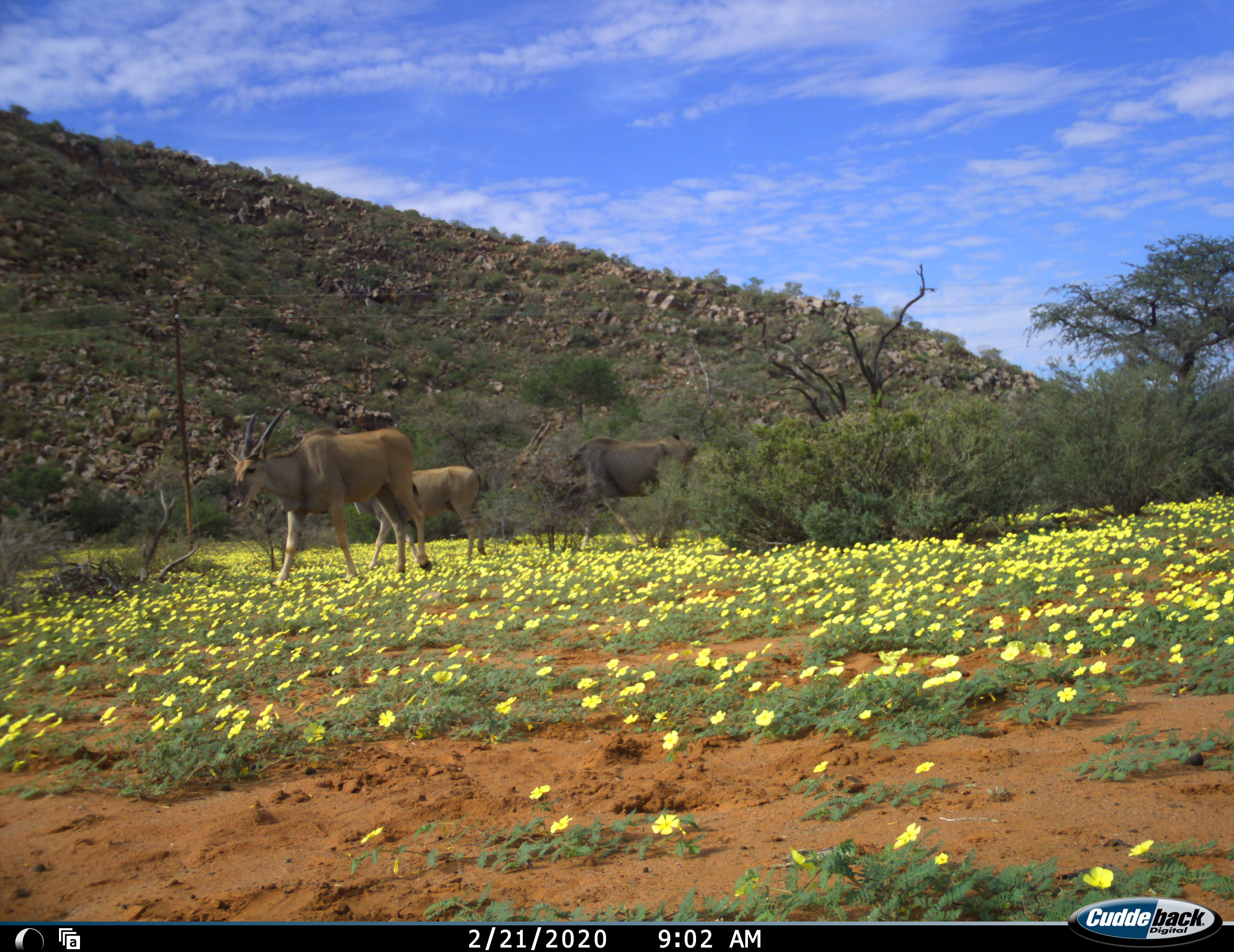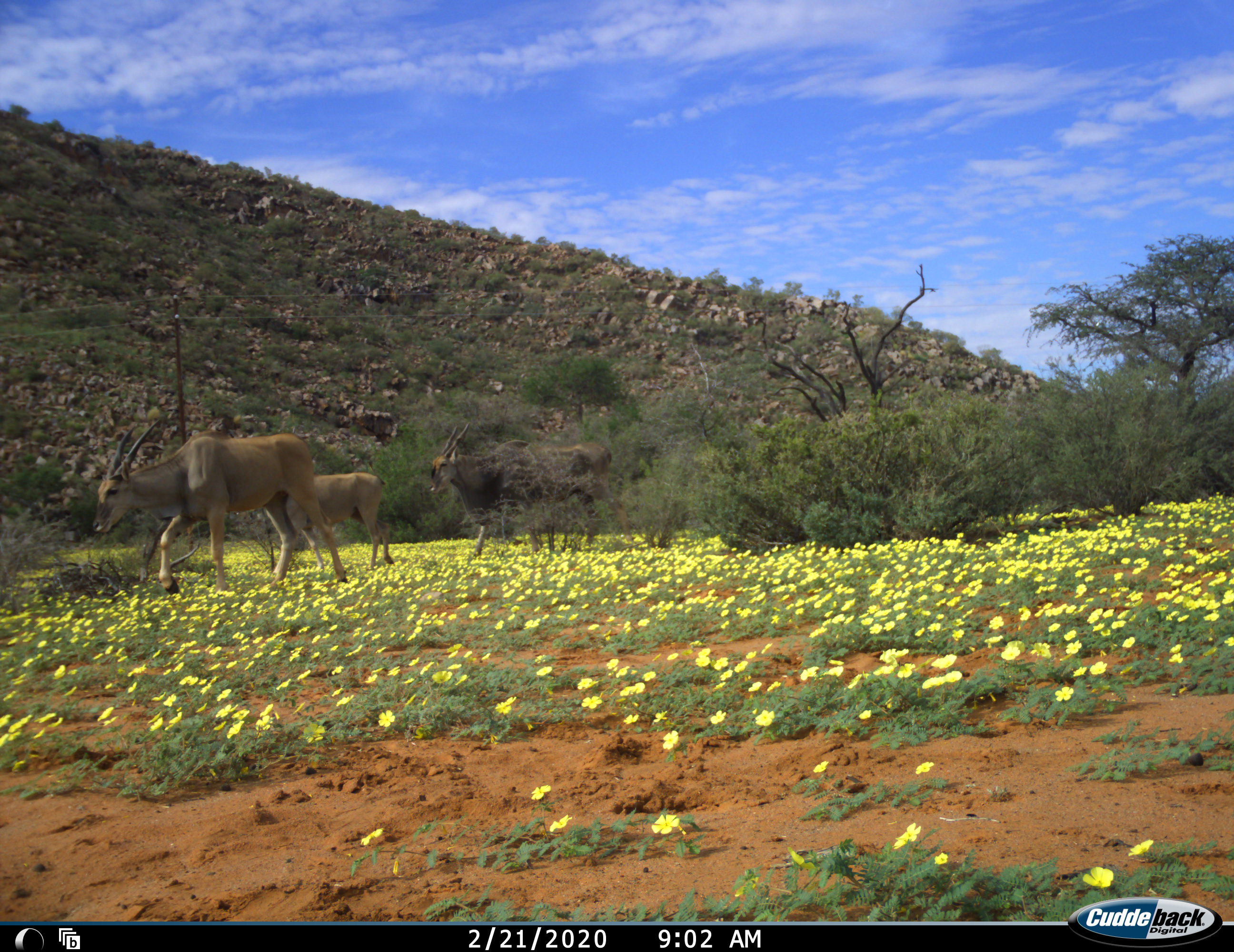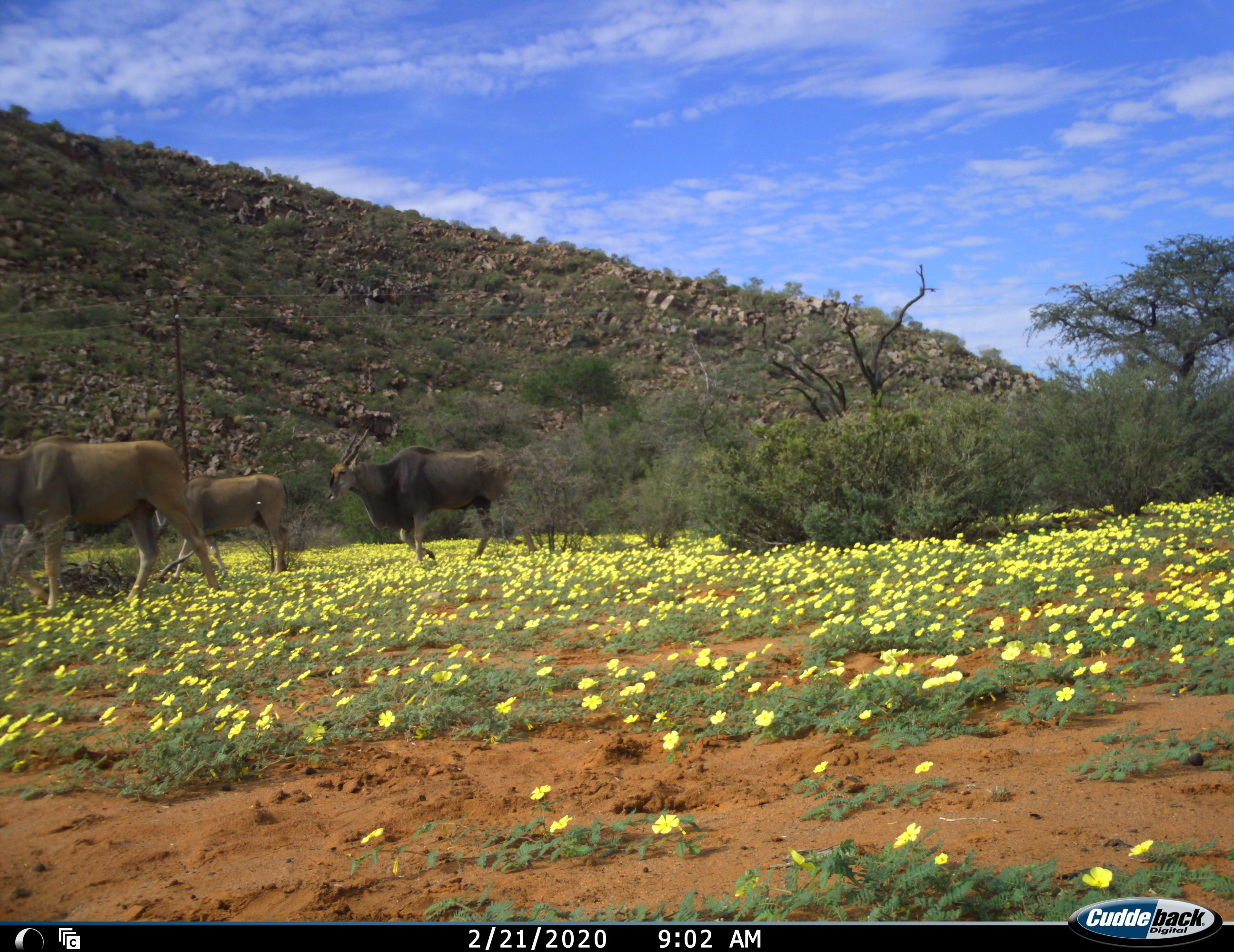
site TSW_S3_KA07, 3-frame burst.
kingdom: Animalia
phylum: Chordata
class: Mammalia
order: Artiodactyla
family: Bovidae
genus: Tragelaphus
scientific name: Tragelaphus oryx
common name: eland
Eland (Tragelaphus oryx), count 3. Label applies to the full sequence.